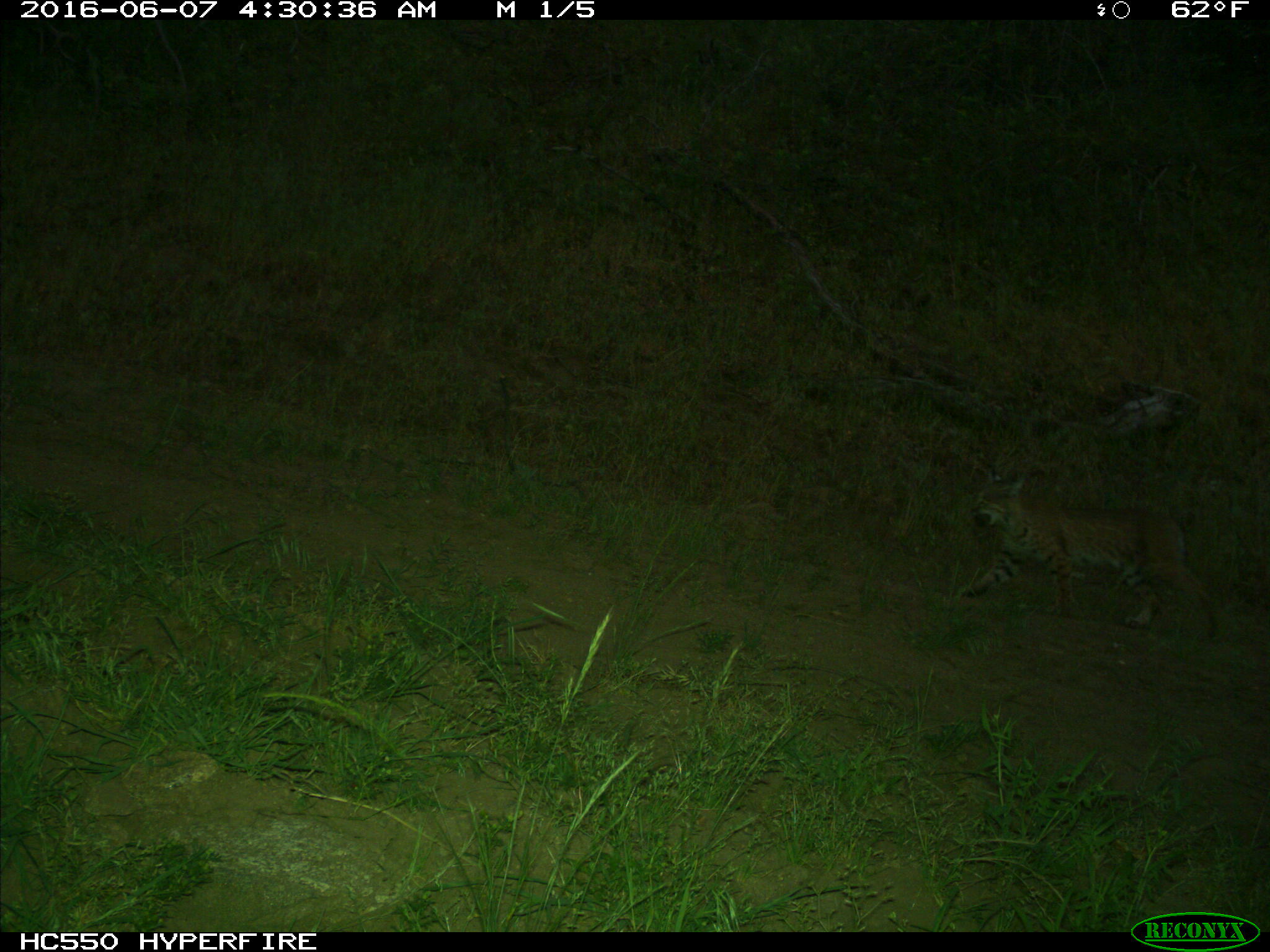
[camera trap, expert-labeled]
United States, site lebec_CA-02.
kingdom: Animalia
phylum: Chordata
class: Mammalia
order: Carnivora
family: Felidae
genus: Lynx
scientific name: Lynx rufus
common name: bobcat